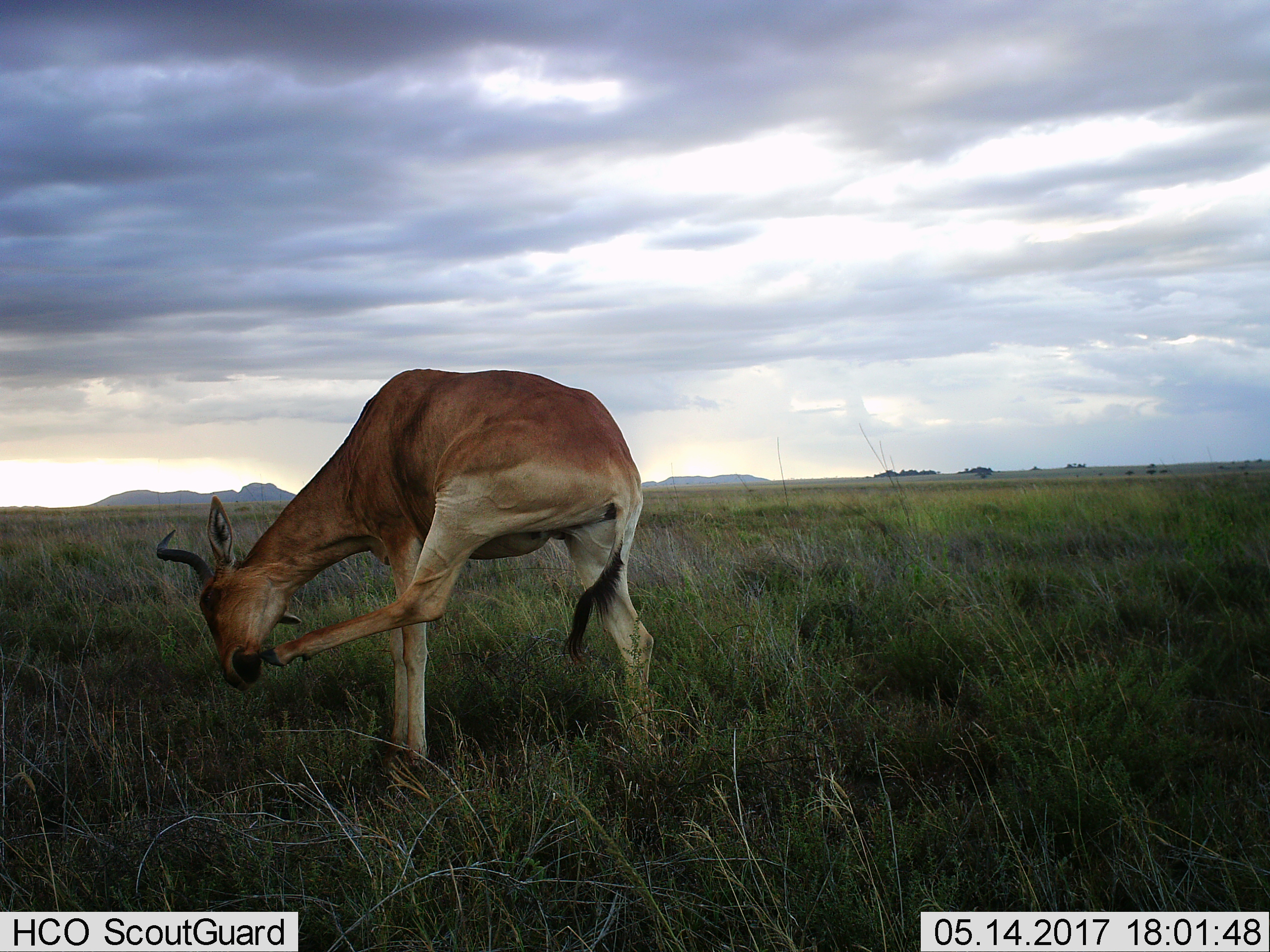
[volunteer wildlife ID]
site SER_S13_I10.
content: unidentified animal